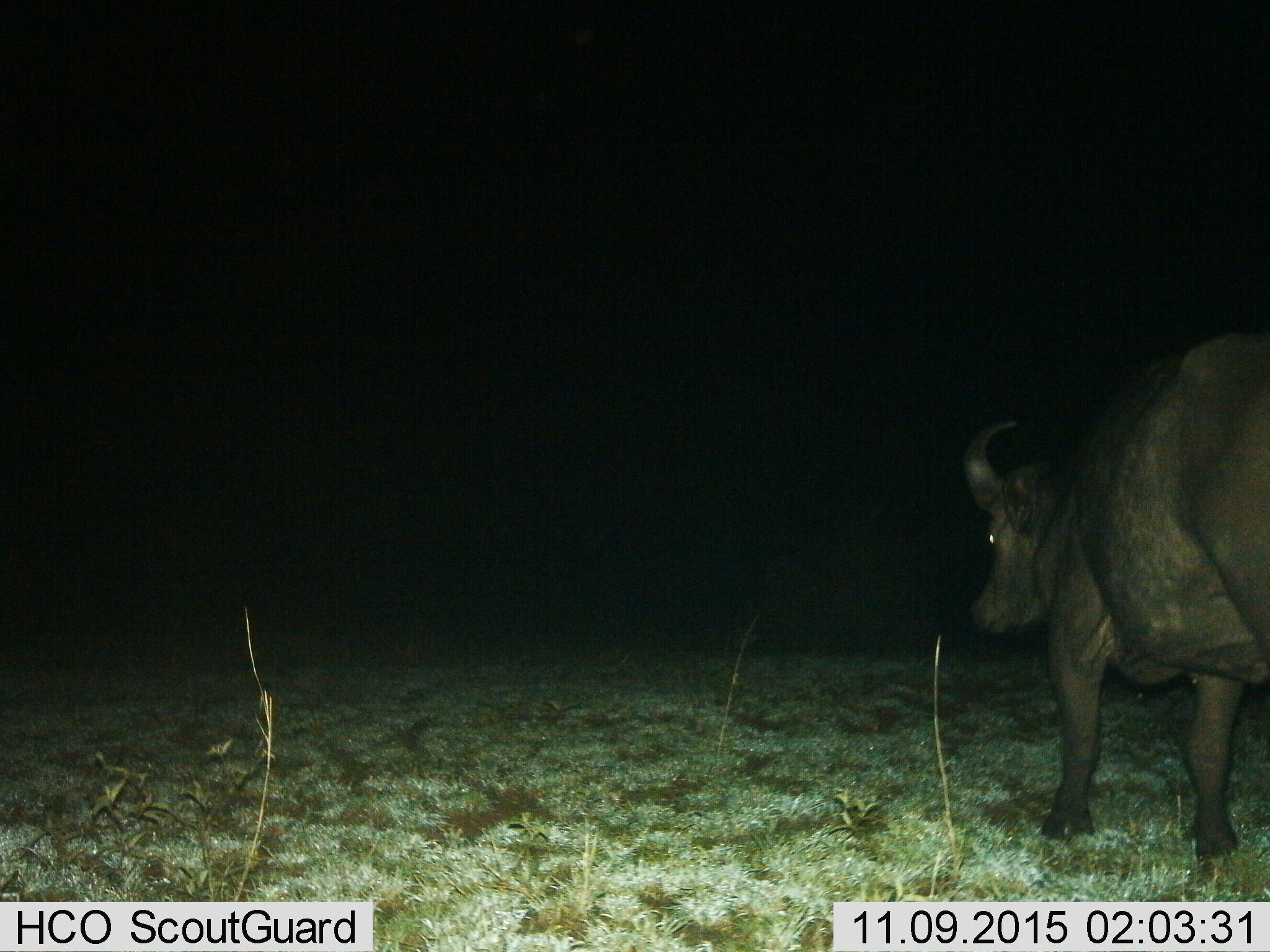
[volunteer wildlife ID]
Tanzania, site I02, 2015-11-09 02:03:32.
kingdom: Animalia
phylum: Chordata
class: Mammalia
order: Artiodactyla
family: Bovidae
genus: Syncerus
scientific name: Syncerus caffer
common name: cape buffalo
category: buffalo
Buffalo (cape buffalo) (Syncerus caffer), count 1. Behavior (volunteer vote fractions): standing 29%, resting 0%, moving 71%, interacting 0%. Young present (vote fraction): 0%. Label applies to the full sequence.